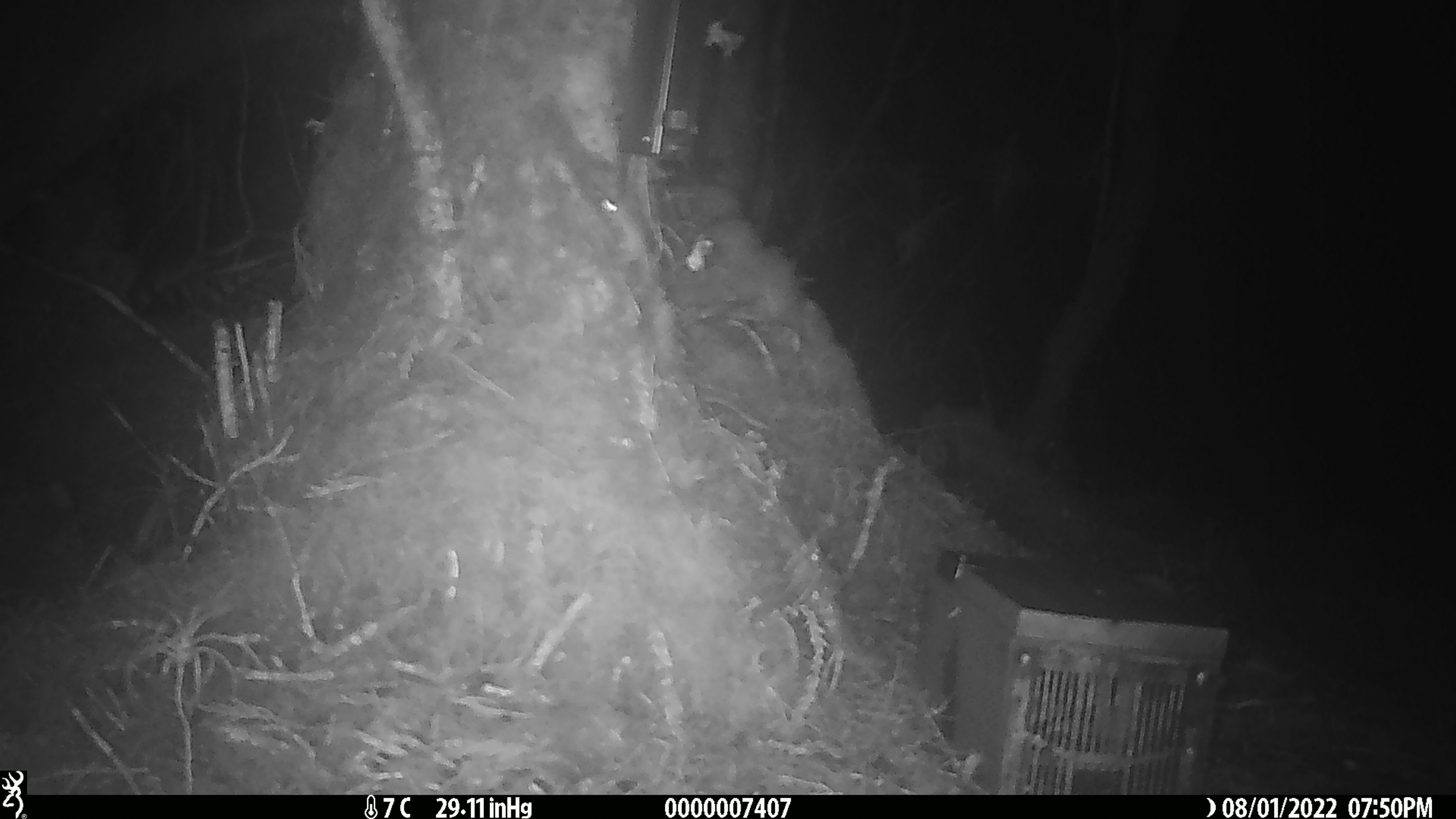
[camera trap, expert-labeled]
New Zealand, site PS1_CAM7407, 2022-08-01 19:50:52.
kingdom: Animalia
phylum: Chordata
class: Mammalia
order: Rodentia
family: Muridae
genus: Mus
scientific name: Mus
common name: mouse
Mouse (Mus).